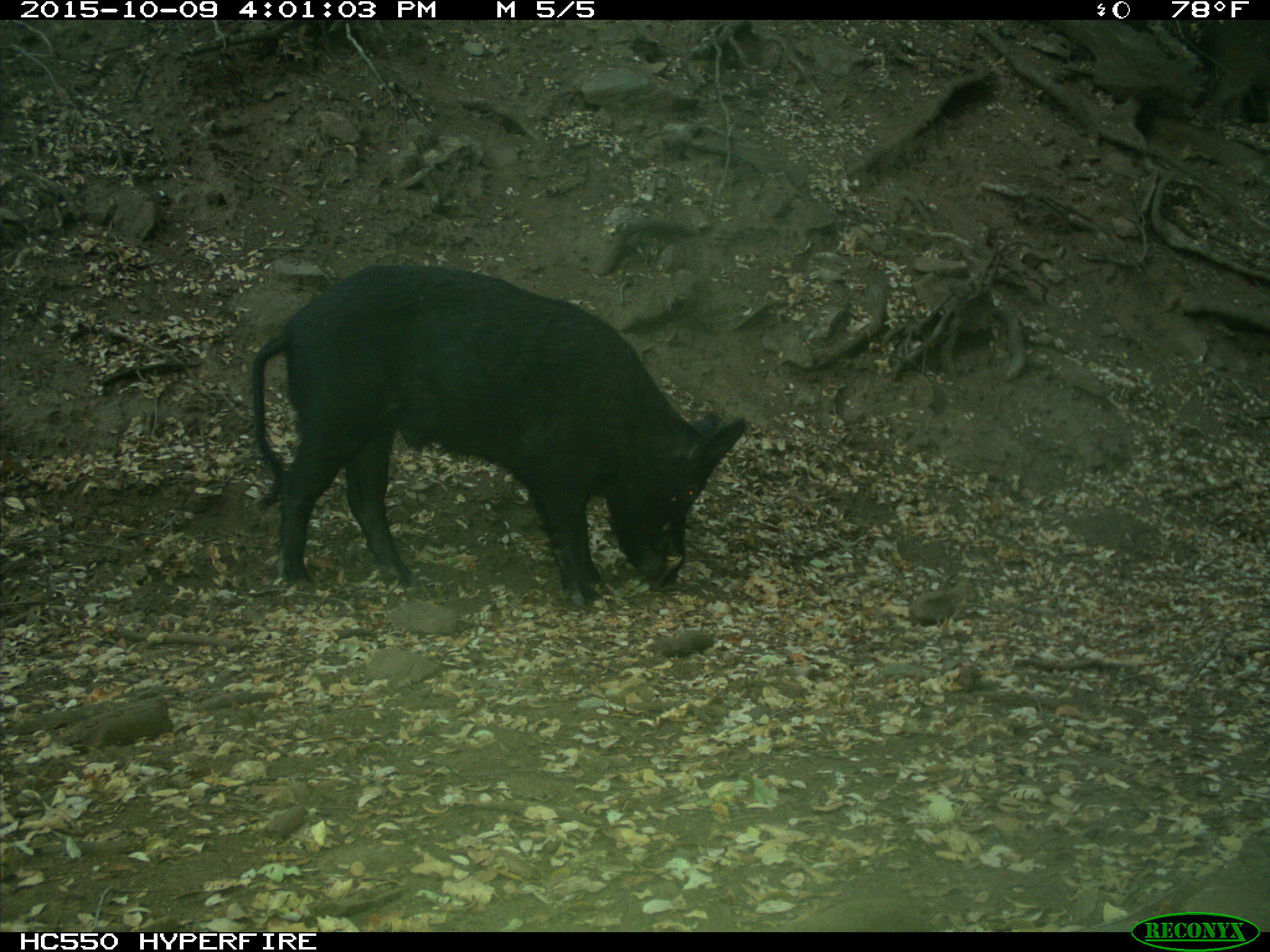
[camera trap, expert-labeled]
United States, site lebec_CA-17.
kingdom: Animalia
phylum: Chordata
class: Mammalia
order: Artiodactyla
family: Suidae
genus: Sus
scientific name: Sus scrofa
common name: wild boar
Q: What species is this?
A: Sus scrofa (wild boar).